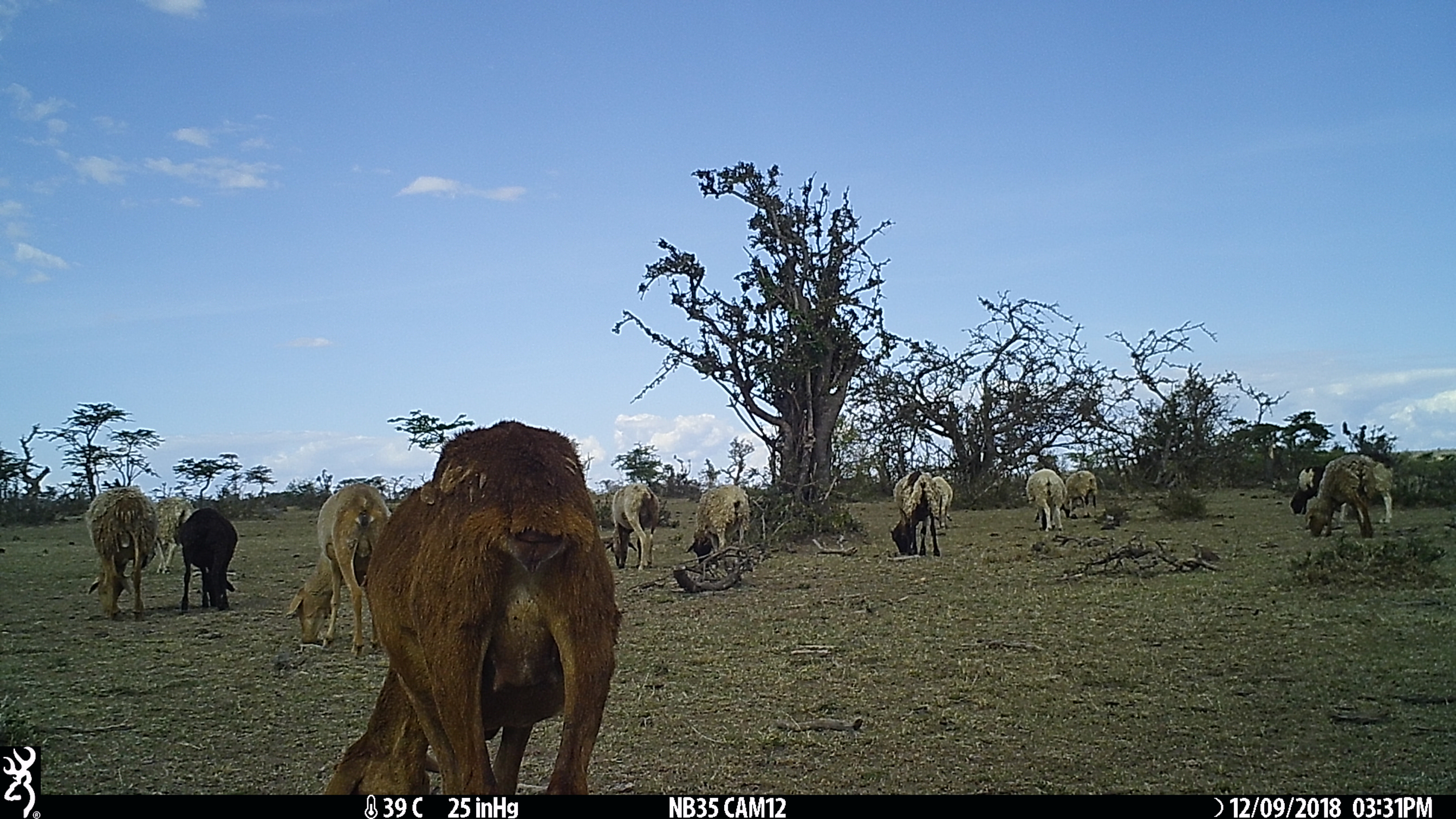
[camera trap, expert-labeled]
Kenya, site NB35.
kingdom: Animalia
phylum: Chordata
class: Mammalia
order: Artiodactyla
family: Bovidae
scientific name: Bovidae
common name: sheep or goat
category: shoat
Shoat (sheep or goat) (Bovidae).